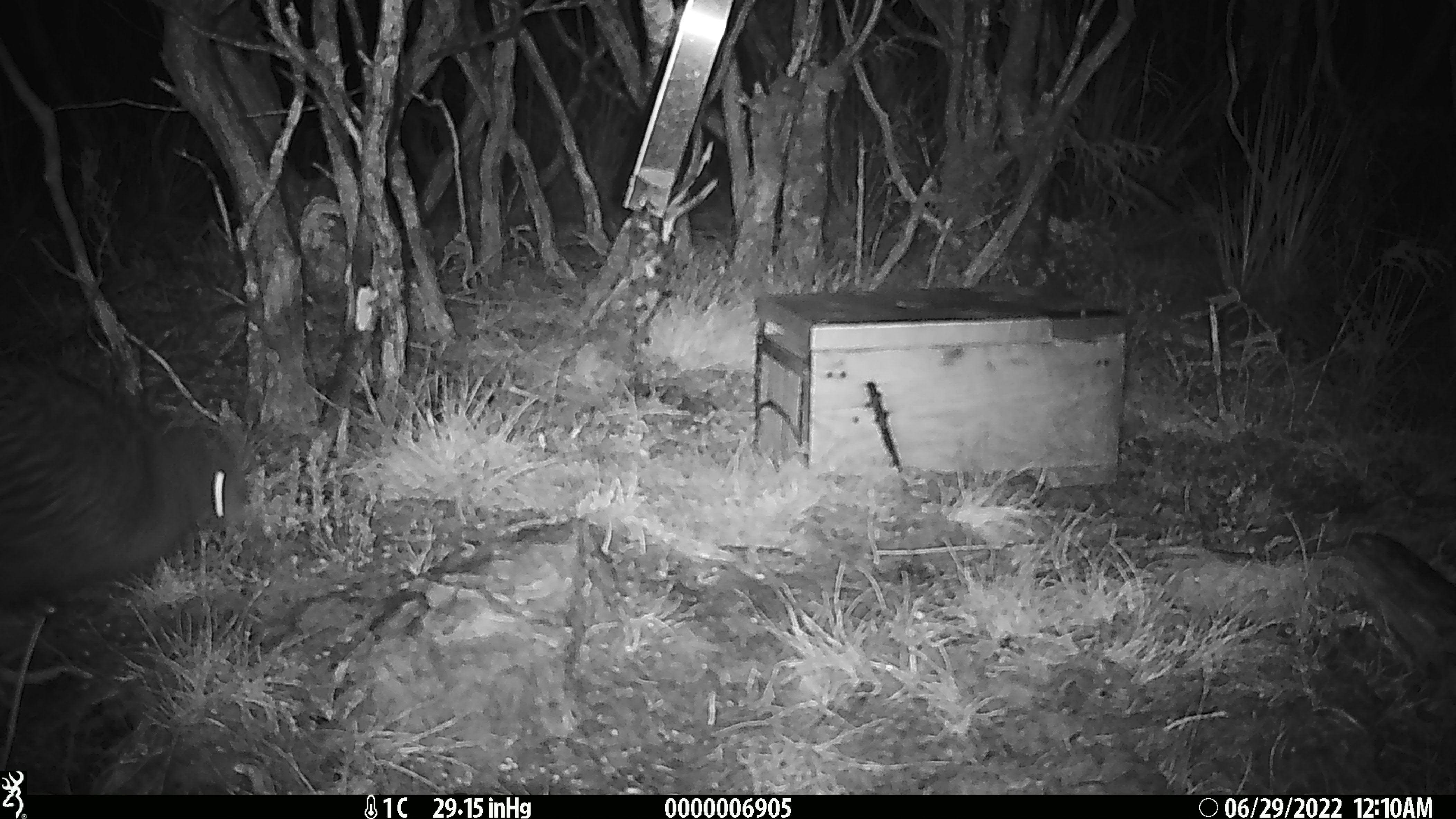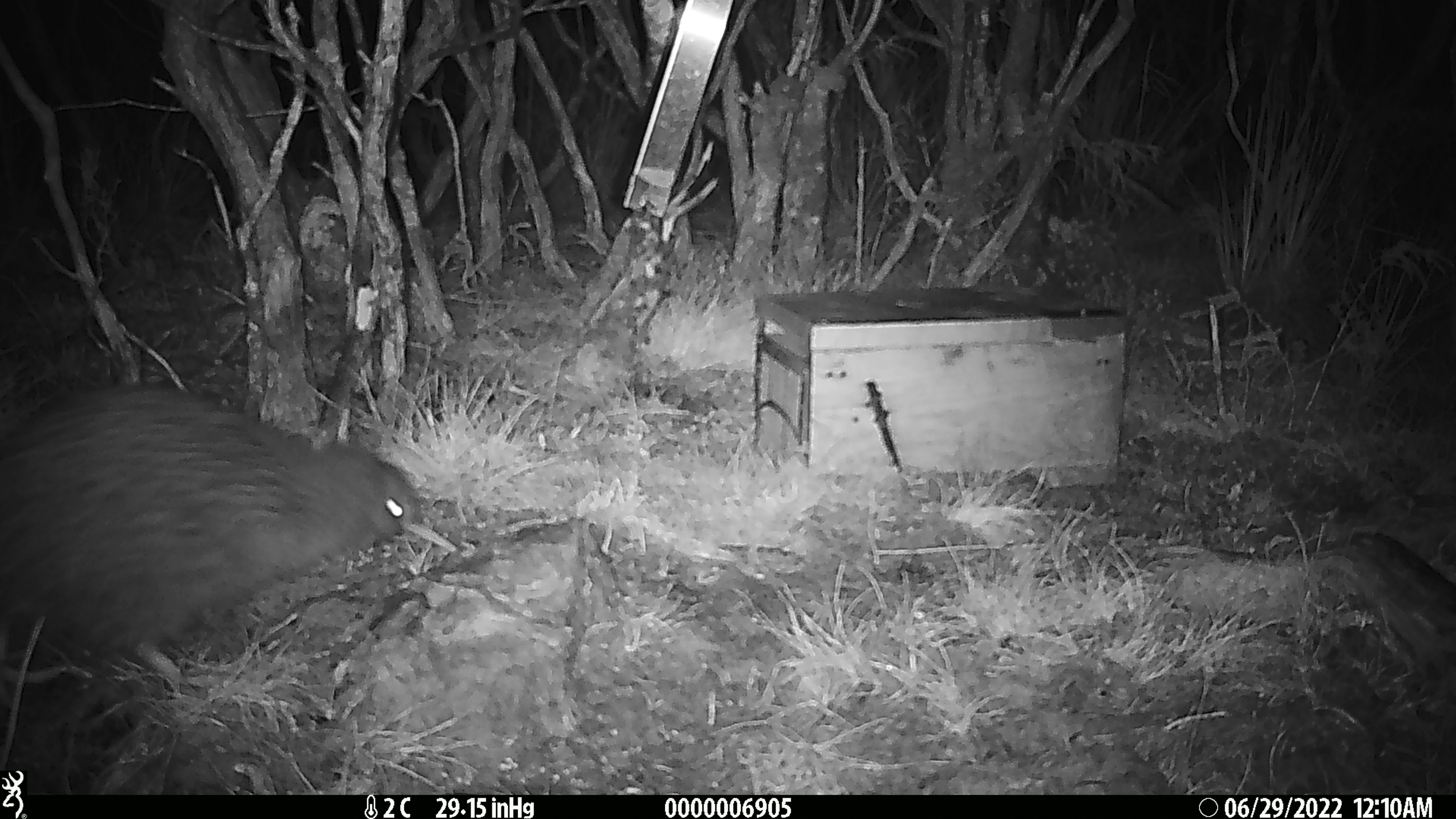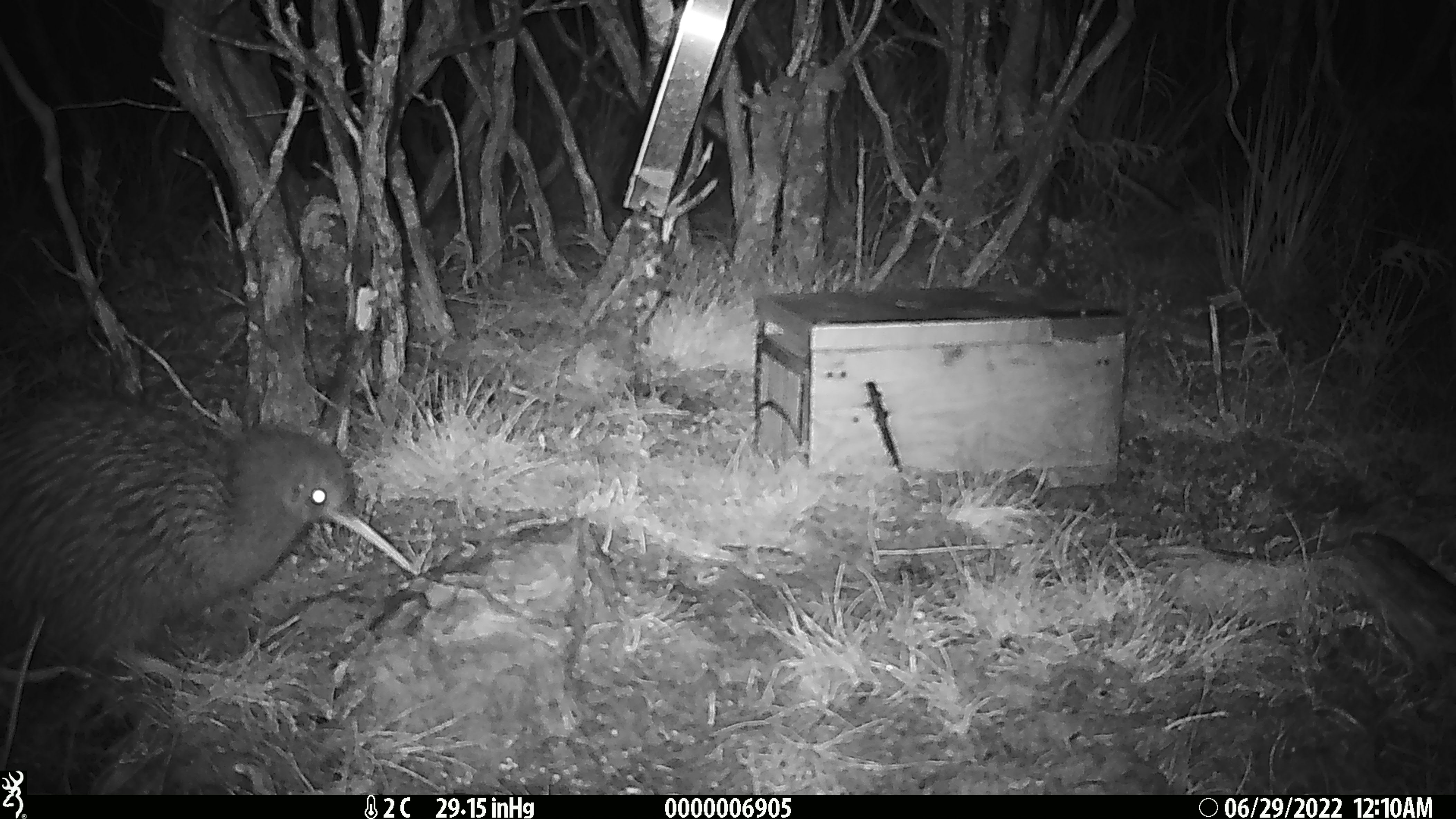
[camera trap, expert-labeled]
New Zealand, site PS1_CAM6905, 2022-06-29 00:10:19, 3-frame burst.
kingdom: Animalia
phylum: Chordata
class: Aves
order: Apterygiformes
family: Apterygidae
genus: Apteryx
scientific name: Apteryx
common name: kiwi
Kiwi (Apteryx).